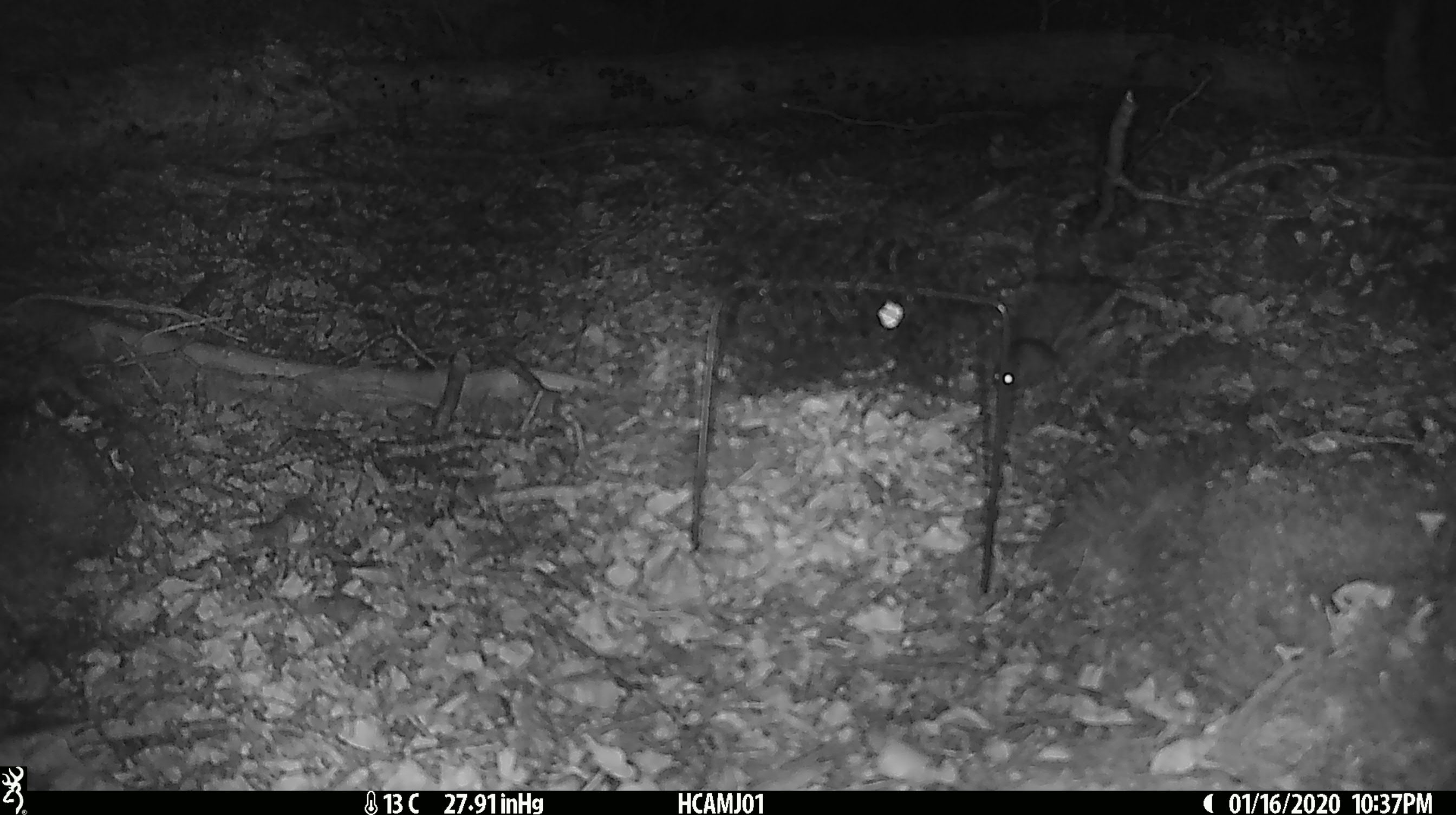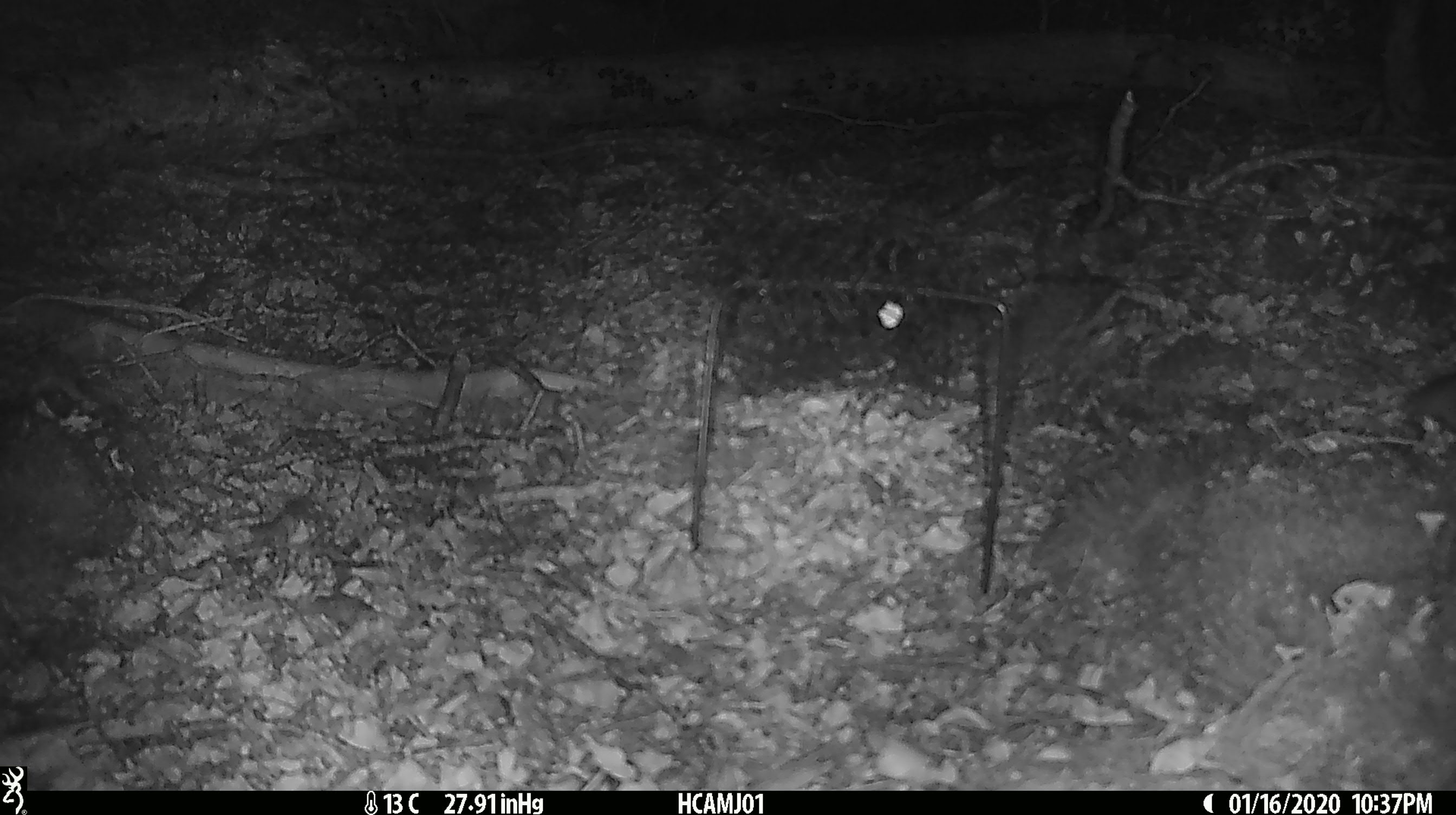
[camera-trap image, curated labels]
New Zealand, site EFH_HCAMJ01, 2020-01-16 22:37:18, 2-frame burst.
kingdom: Animalia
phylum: Chordata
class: Mammalia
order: Rodentia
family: Muridae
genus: Mus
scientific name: Mus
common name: mouse